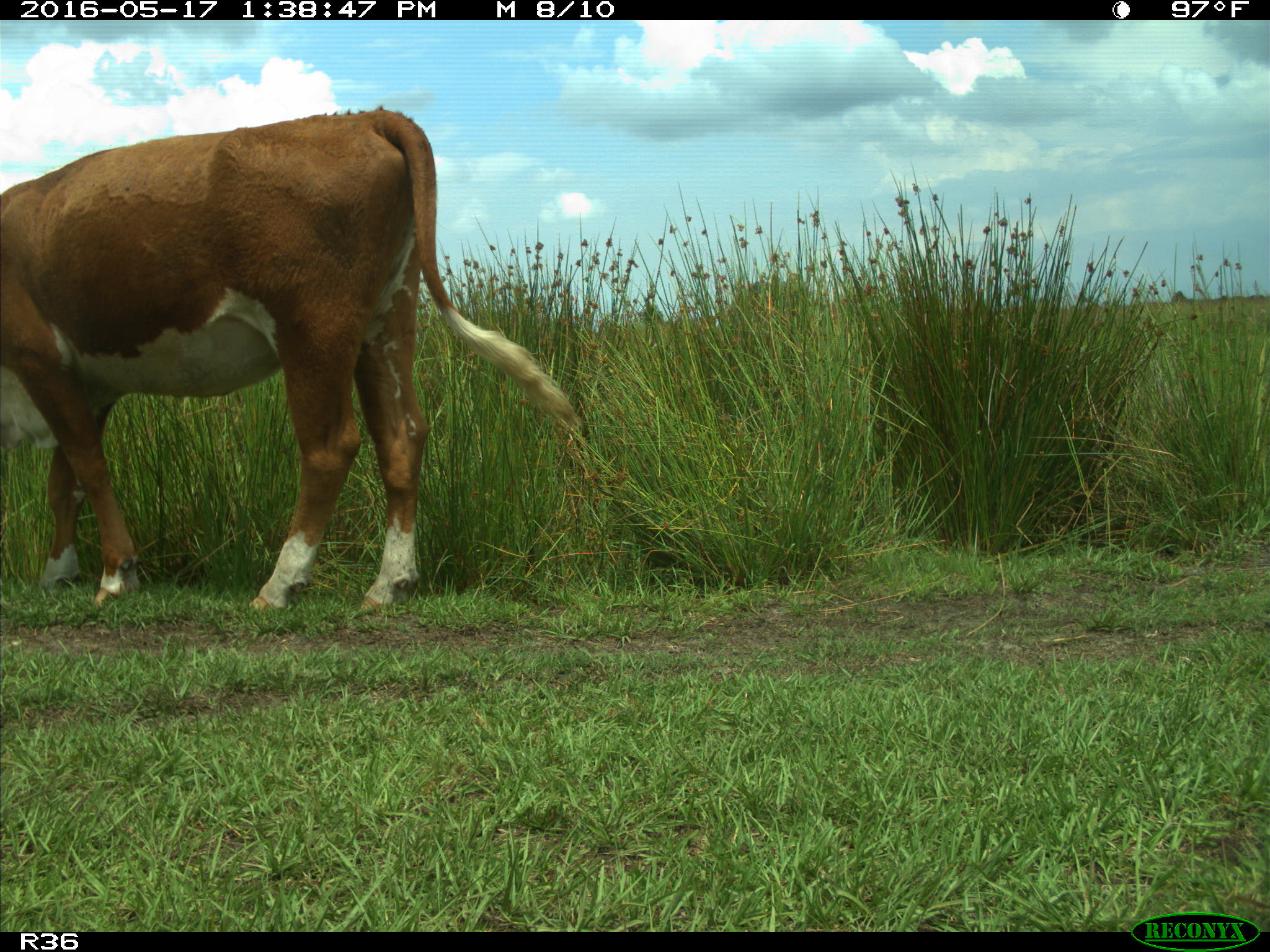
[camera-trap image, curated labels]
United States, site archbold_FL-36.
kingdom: Animalia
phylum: Chordata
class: Mammalia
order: Artiodactyla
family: Bovidae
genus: Bos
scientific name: Bos taurus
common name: domestic cow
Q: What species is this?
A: Bos taurus (domestic cow).